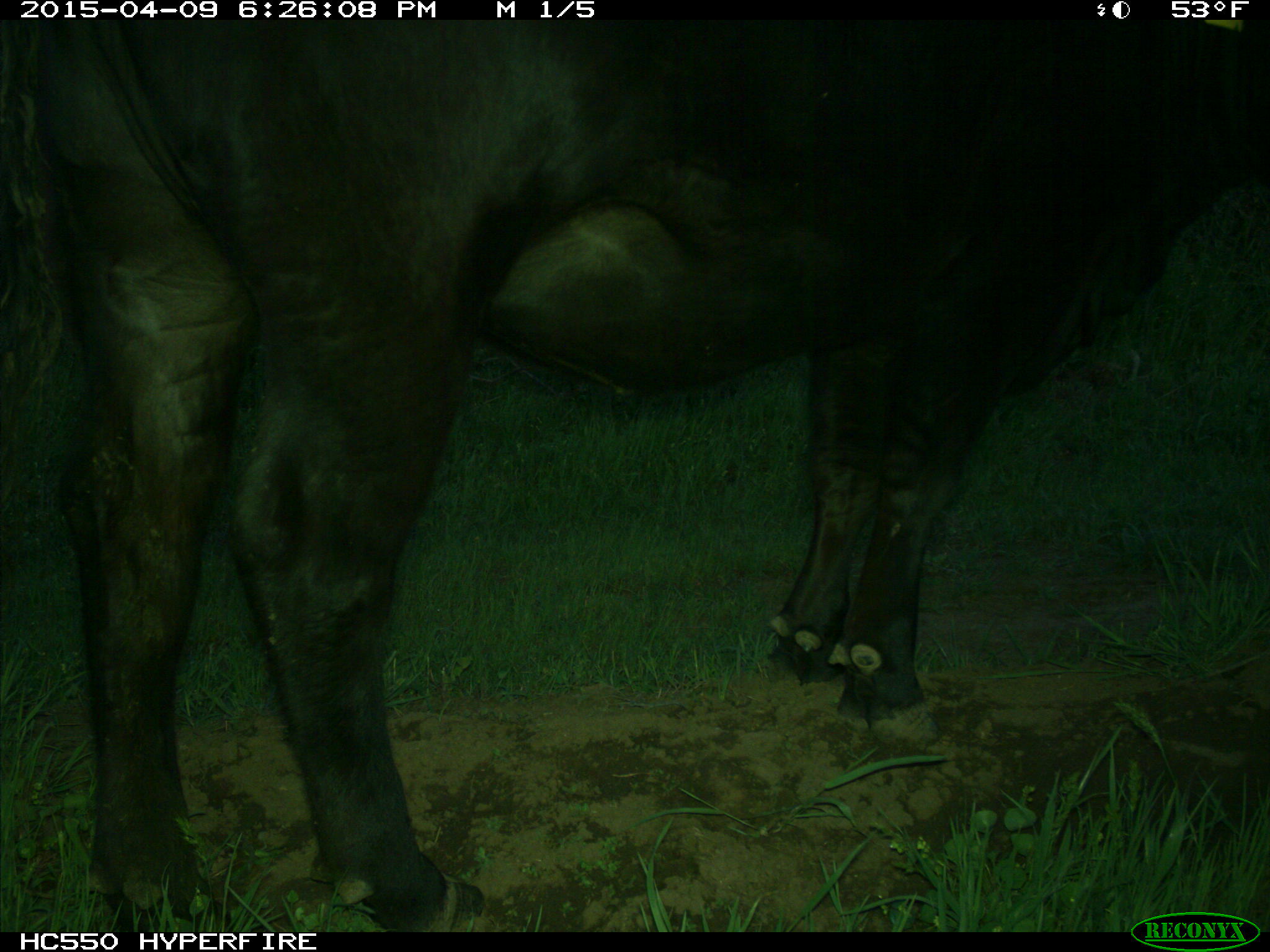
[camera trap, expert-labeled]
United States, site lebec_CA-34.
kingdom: Animalia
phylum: Chordata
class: Mammalia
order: Artiodactyla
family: Bovidae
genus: Bos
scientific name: Bos taurus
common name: domestic cow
Bos taurus (domestic cow).